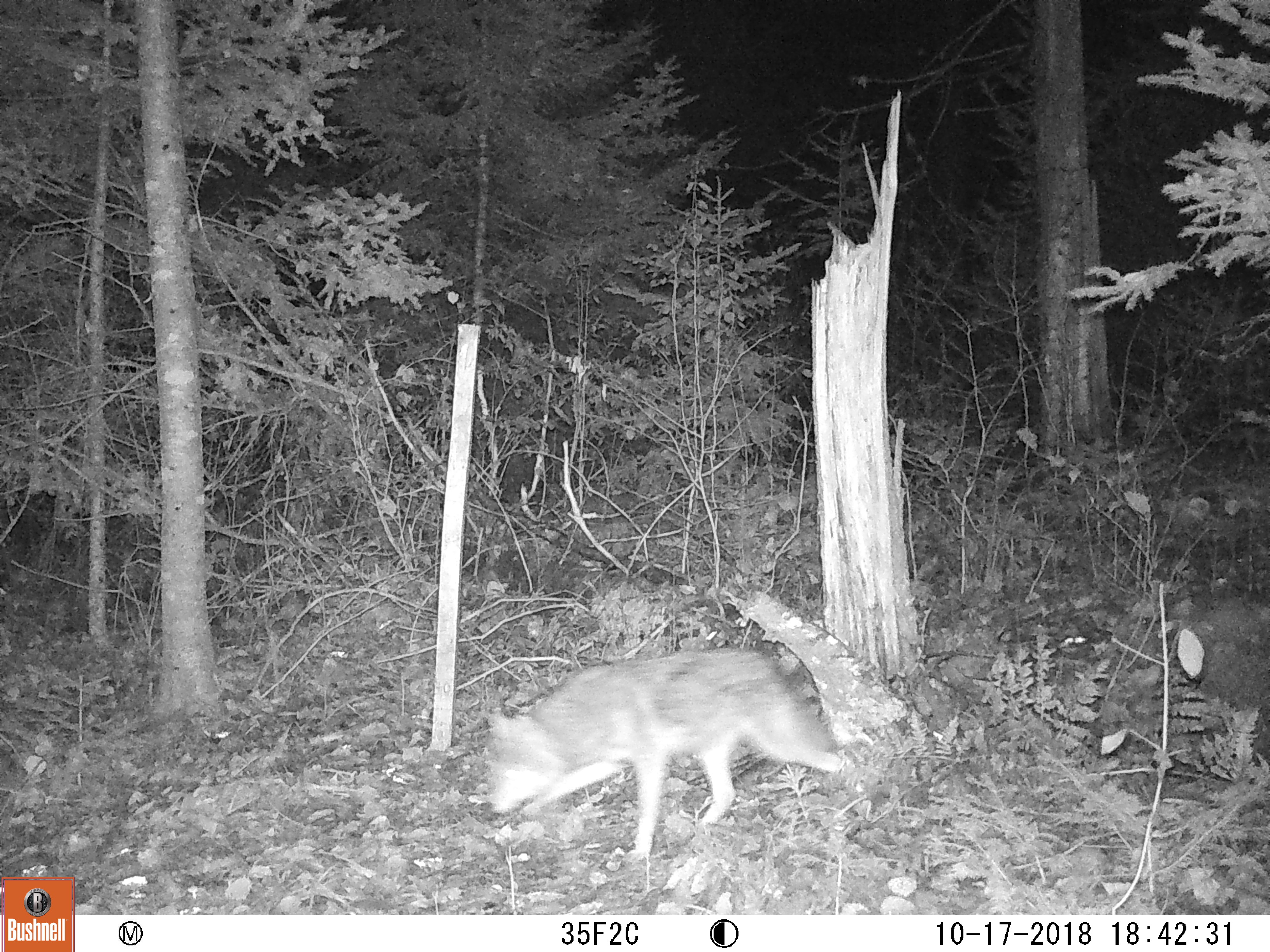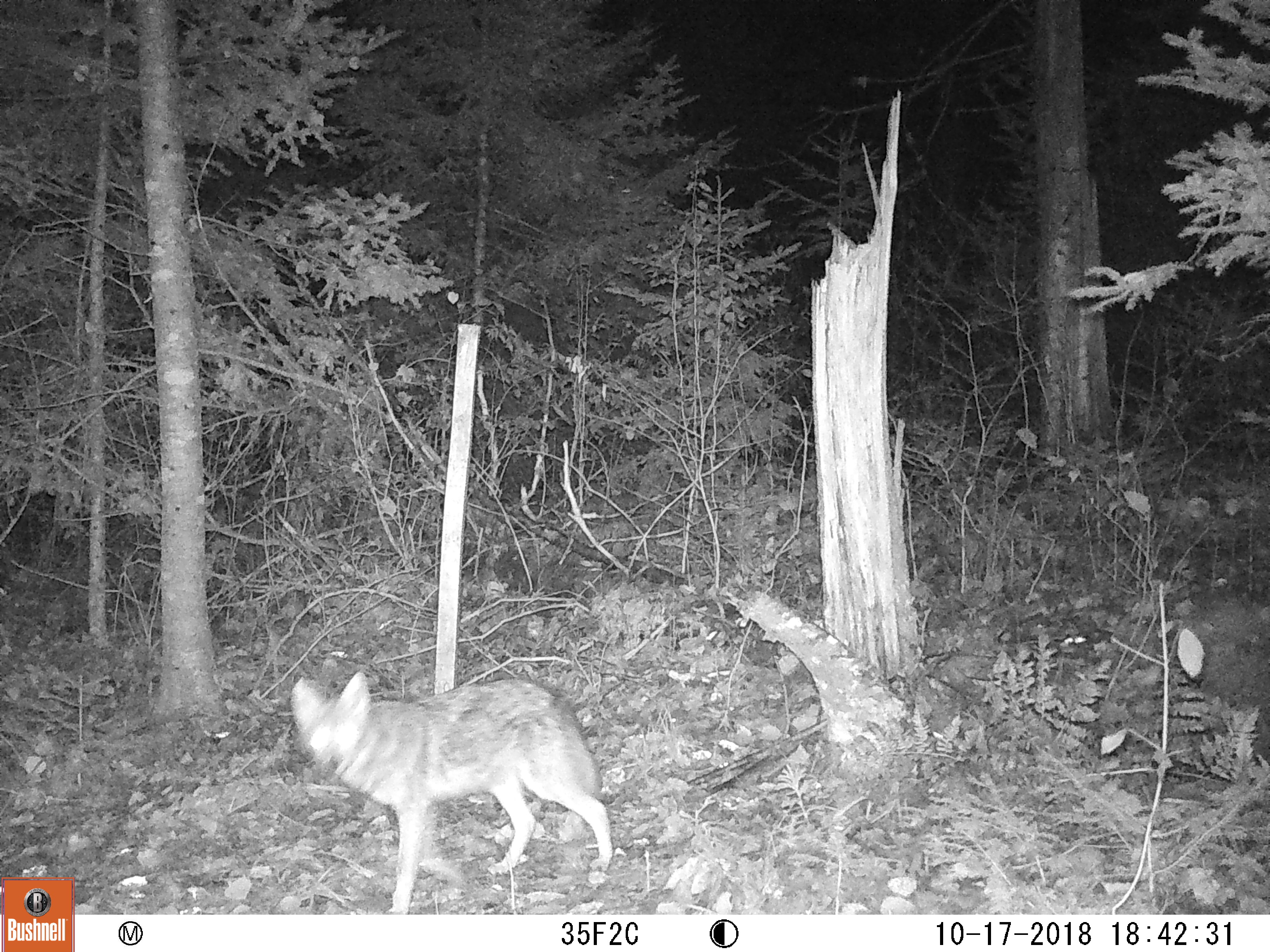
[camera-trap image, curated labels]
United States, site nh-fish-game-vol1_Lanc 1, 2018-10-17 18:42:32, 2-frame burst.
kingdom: Animalia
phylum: Chordata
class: Mammalia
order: Carnivora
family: Canidae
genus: Canis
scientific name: Canis latrans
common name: coyote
Coyote (Canis latrans).